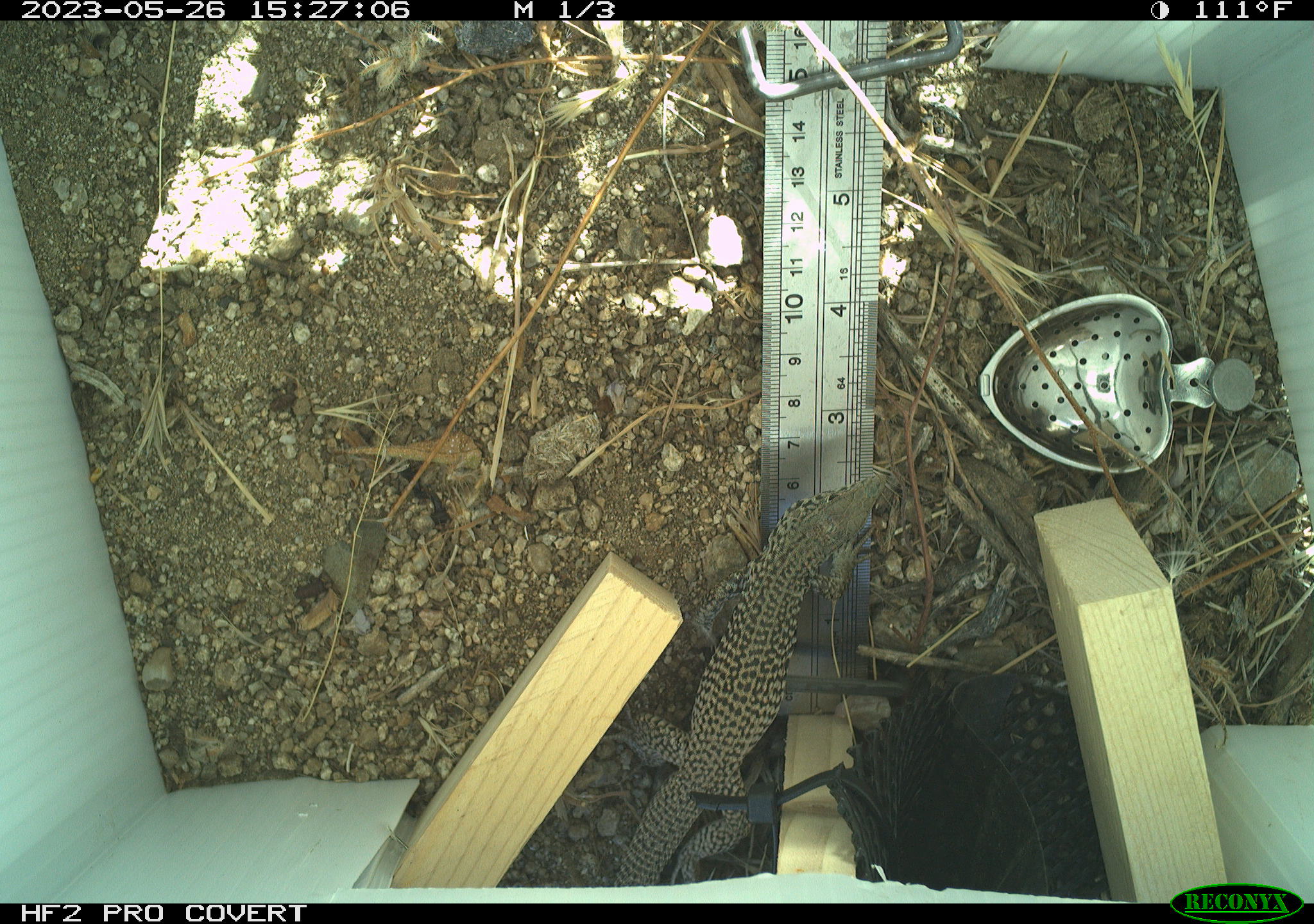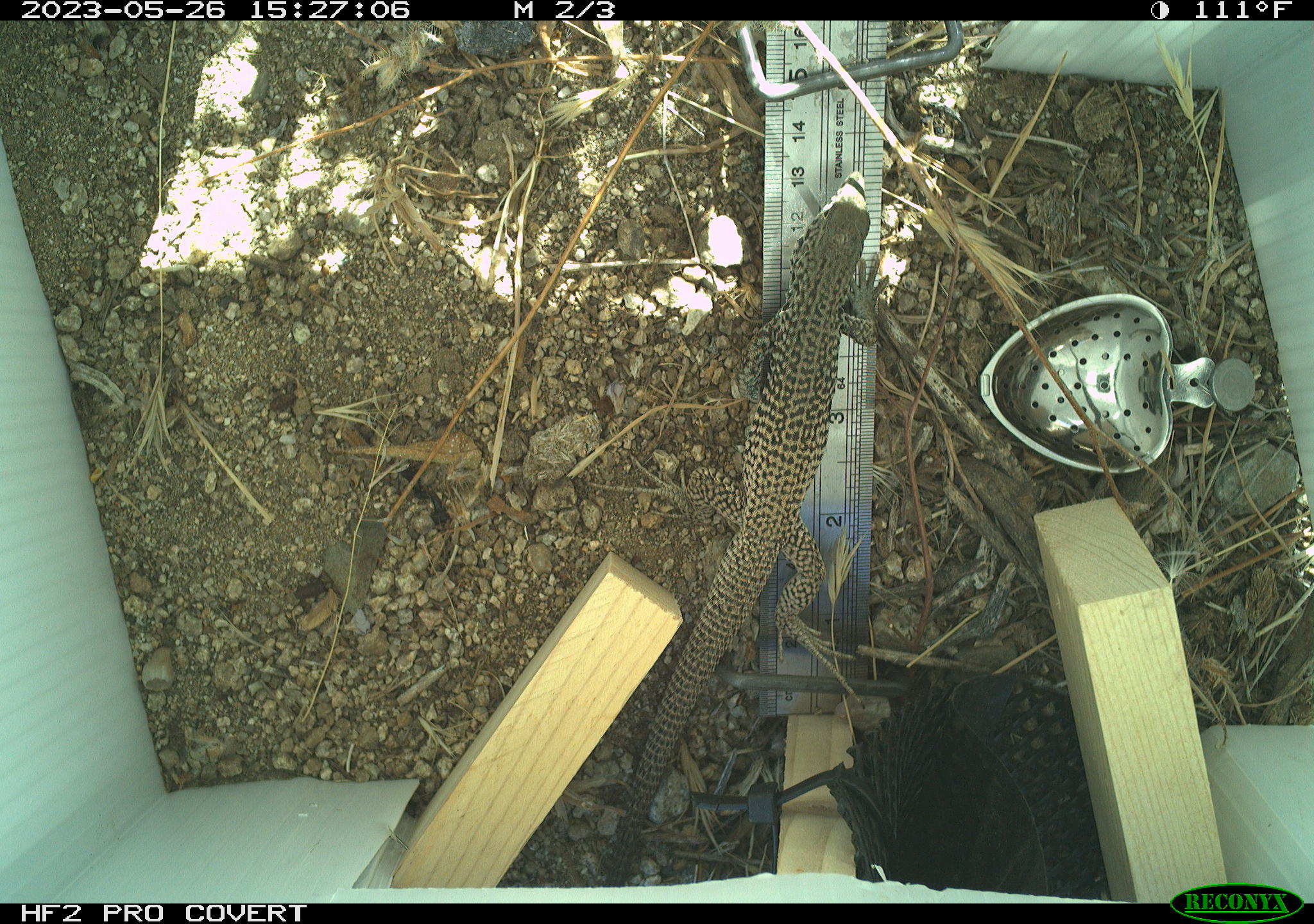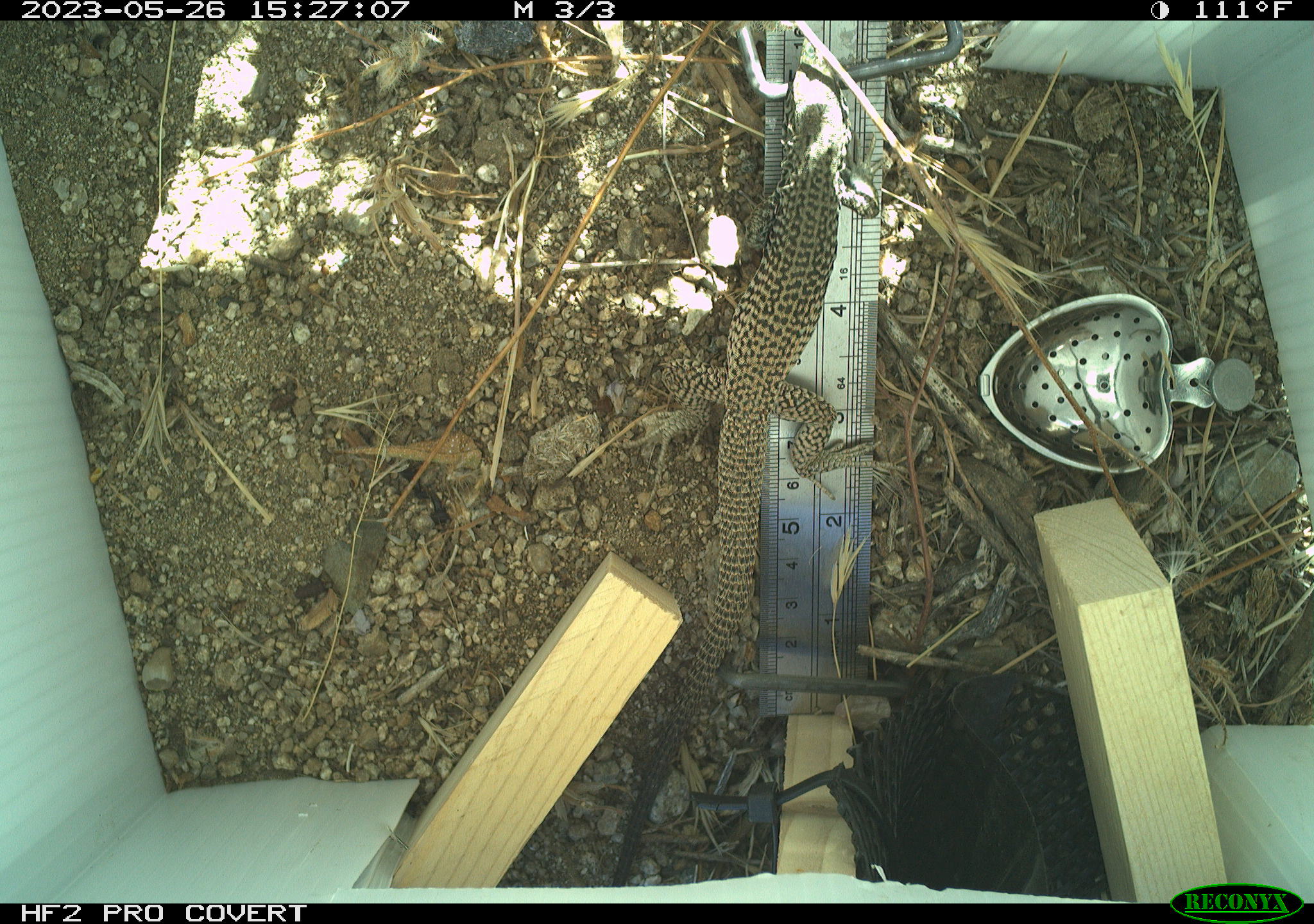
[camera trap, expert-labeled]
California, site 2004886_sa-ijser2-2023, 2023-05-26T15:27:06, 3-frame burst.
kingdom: Animalia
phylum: Chordata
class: Reptilia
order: Squamata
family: Teiidae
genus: Aspidoscelis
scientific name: Aspidoscelis tigris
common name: western whiptail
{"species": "western whiptail (Aspidoscelis tigris)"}